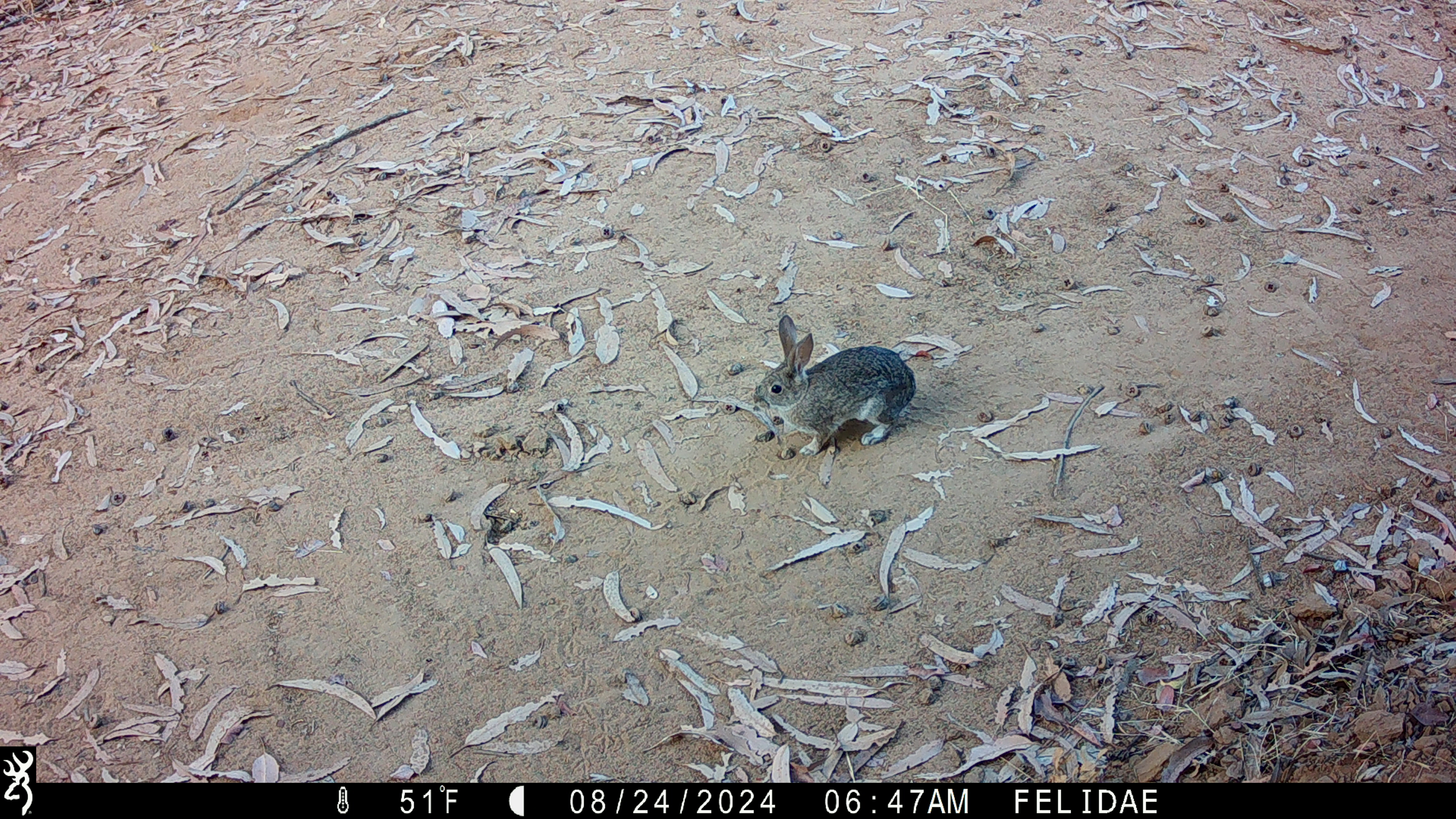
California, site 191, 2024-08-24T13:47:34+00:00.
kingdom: Animalia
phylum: Chordata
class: Mammalia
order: Lagomorpha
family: Leporidae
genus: Sylvilagus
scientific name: Sylvilagus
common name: cottontail rabbit